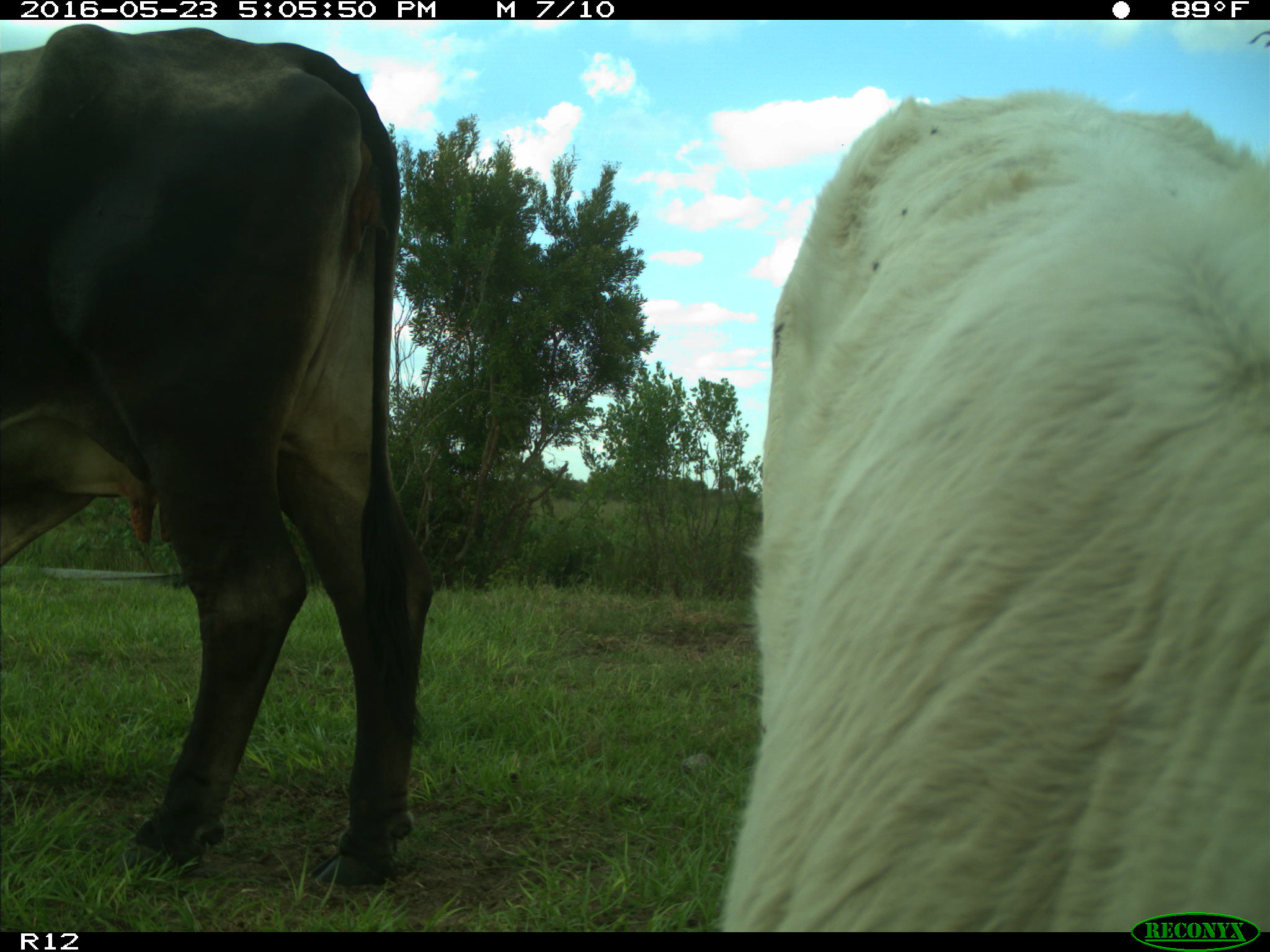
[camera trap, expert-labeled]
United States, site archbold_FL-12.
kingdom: Animalia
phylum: Chordata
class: Mammalia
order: Artiodactyla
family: Bovidae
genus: Bos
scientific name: Bos taurus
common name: domestic cow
Bos taurus (domestic cow).